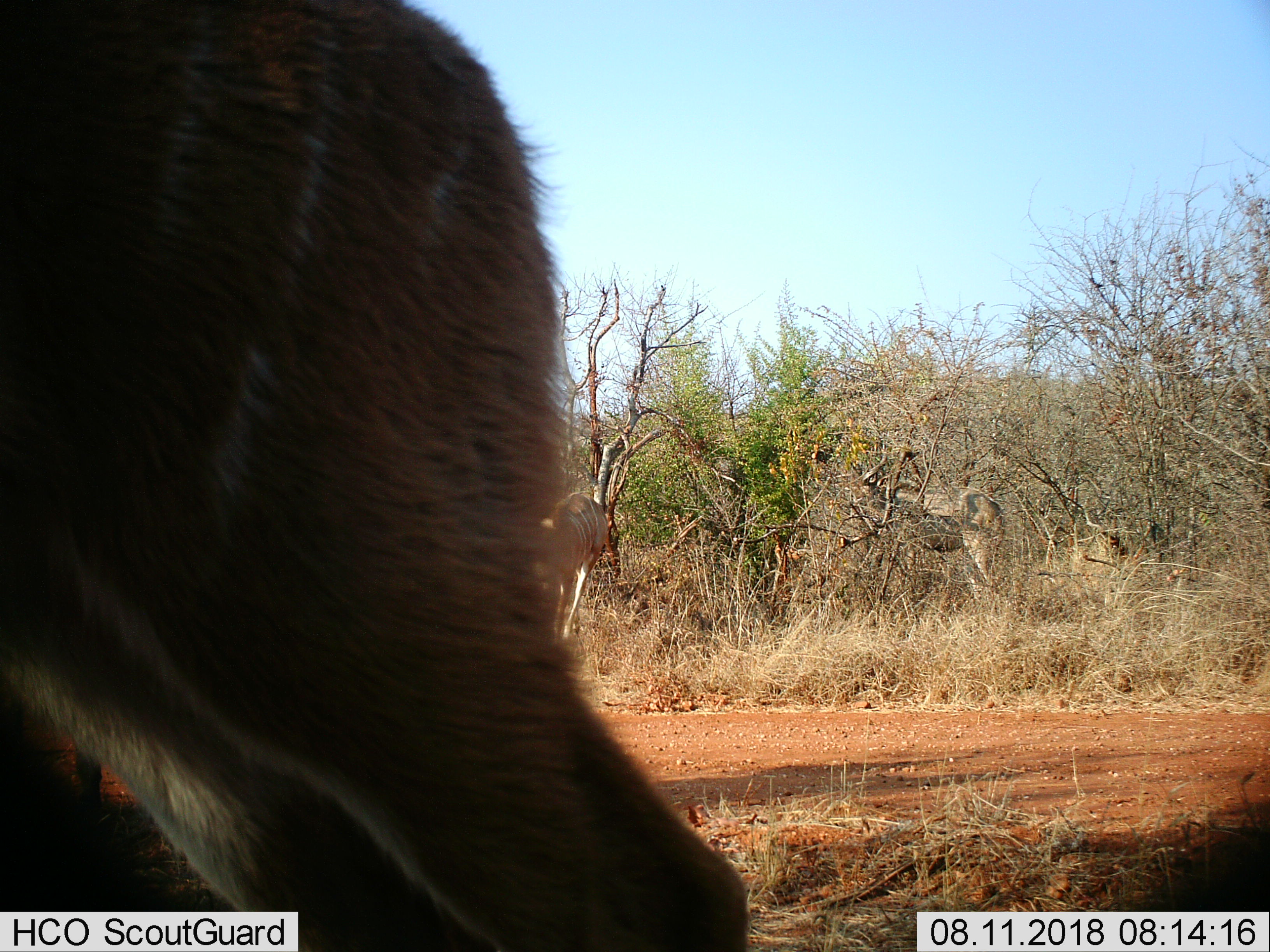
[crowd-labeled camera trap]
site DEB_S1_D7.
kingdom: Animalia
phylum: Chordata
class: Mammalia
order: Artiodactyla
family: Bovidae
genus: Tragelaphus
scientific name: Tragelaphus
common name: kudu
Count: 3.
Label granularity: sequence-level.